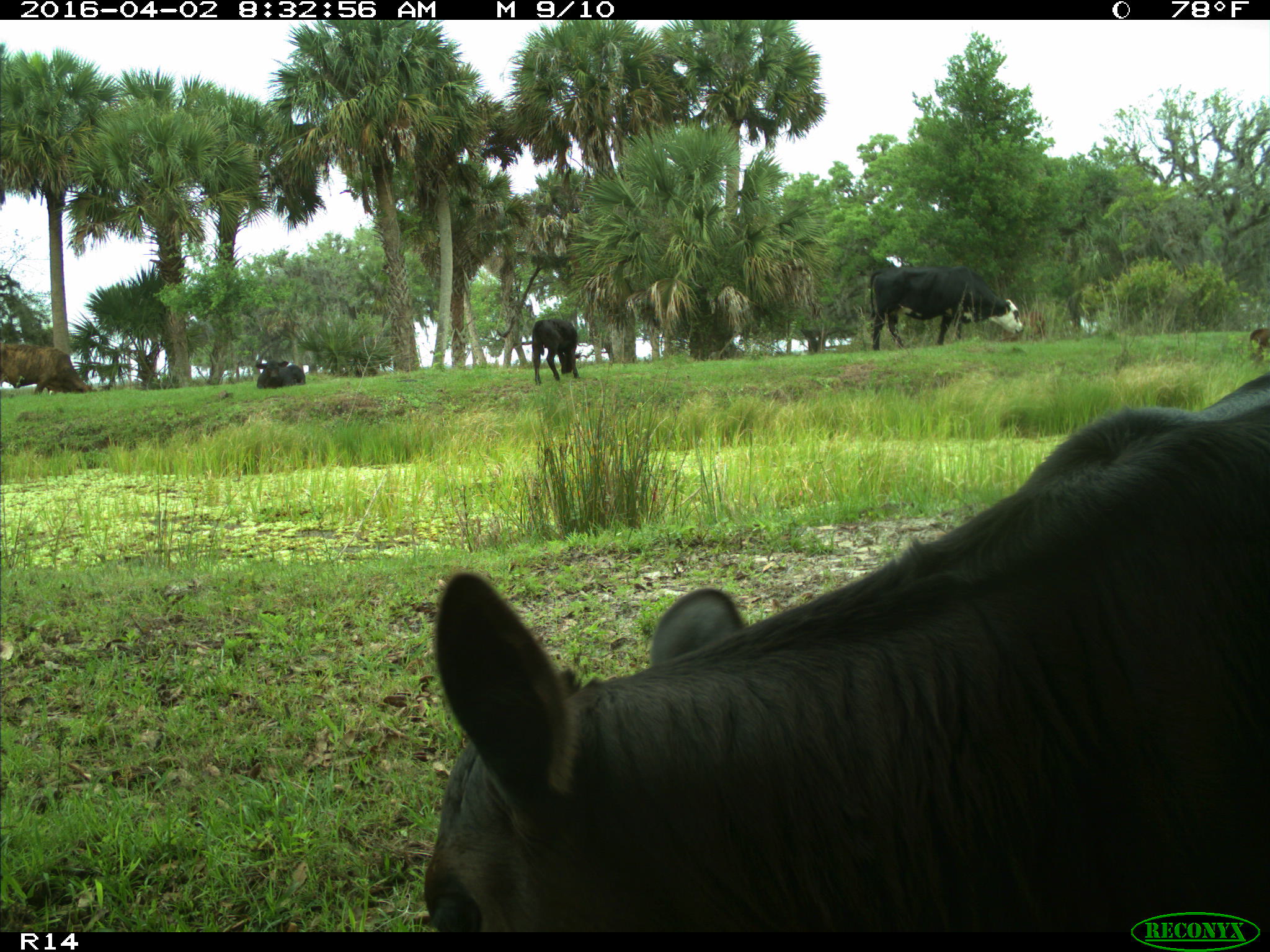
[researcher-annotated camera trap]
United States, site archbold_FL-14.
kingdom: Animalia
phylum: Chordata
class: Mammalia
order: Artiodactyla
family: Bovidae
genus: Bos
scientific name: Bos taurus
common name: domestic cow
Bos taurus (domestic cow).